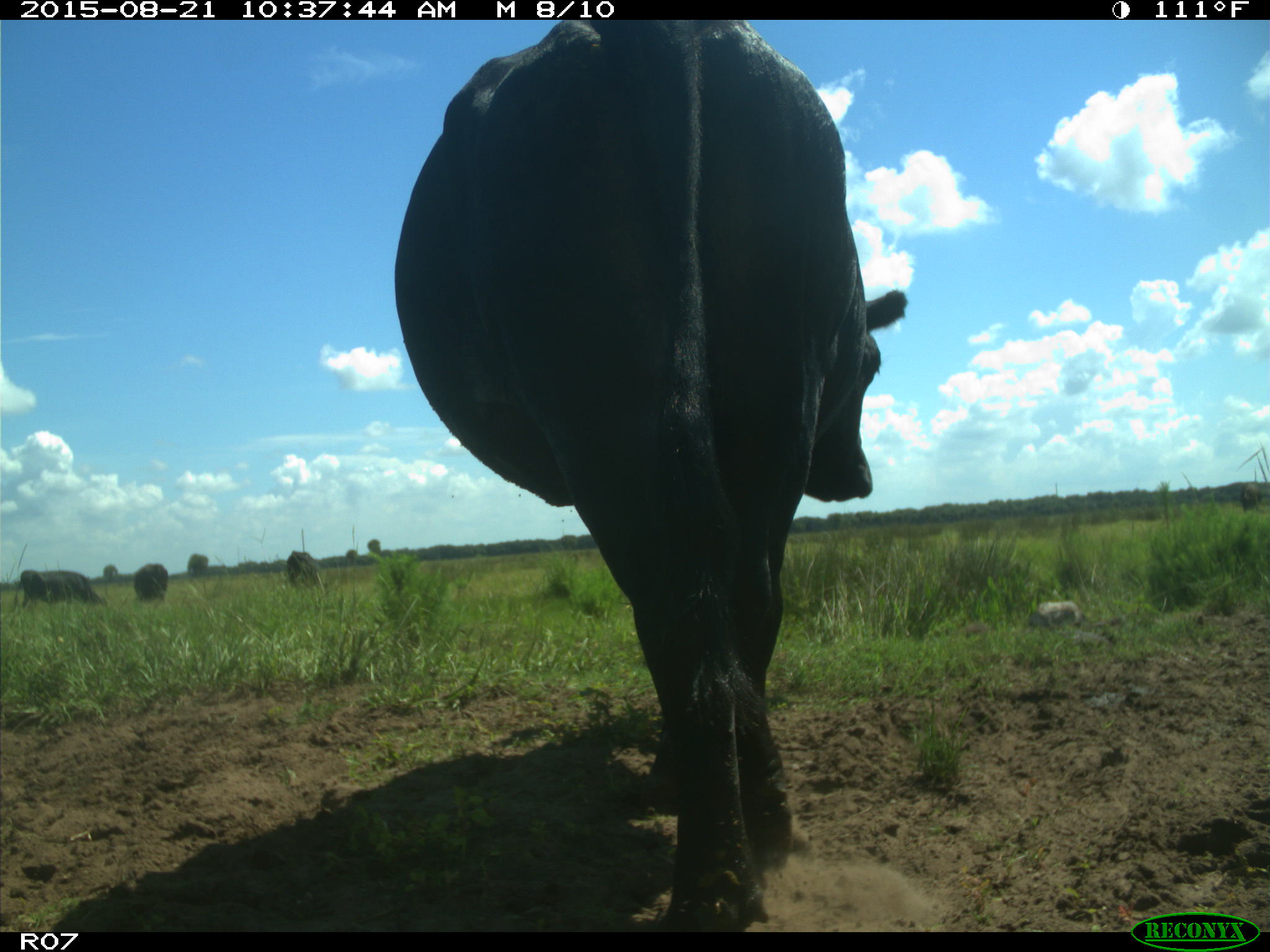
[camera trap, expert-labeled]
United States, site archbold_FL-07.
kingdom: Animalia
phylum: Chordata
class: Mammalia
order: Artiodactyla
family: Bovidae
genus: Bos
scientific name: Bos taurus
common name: domestic cow